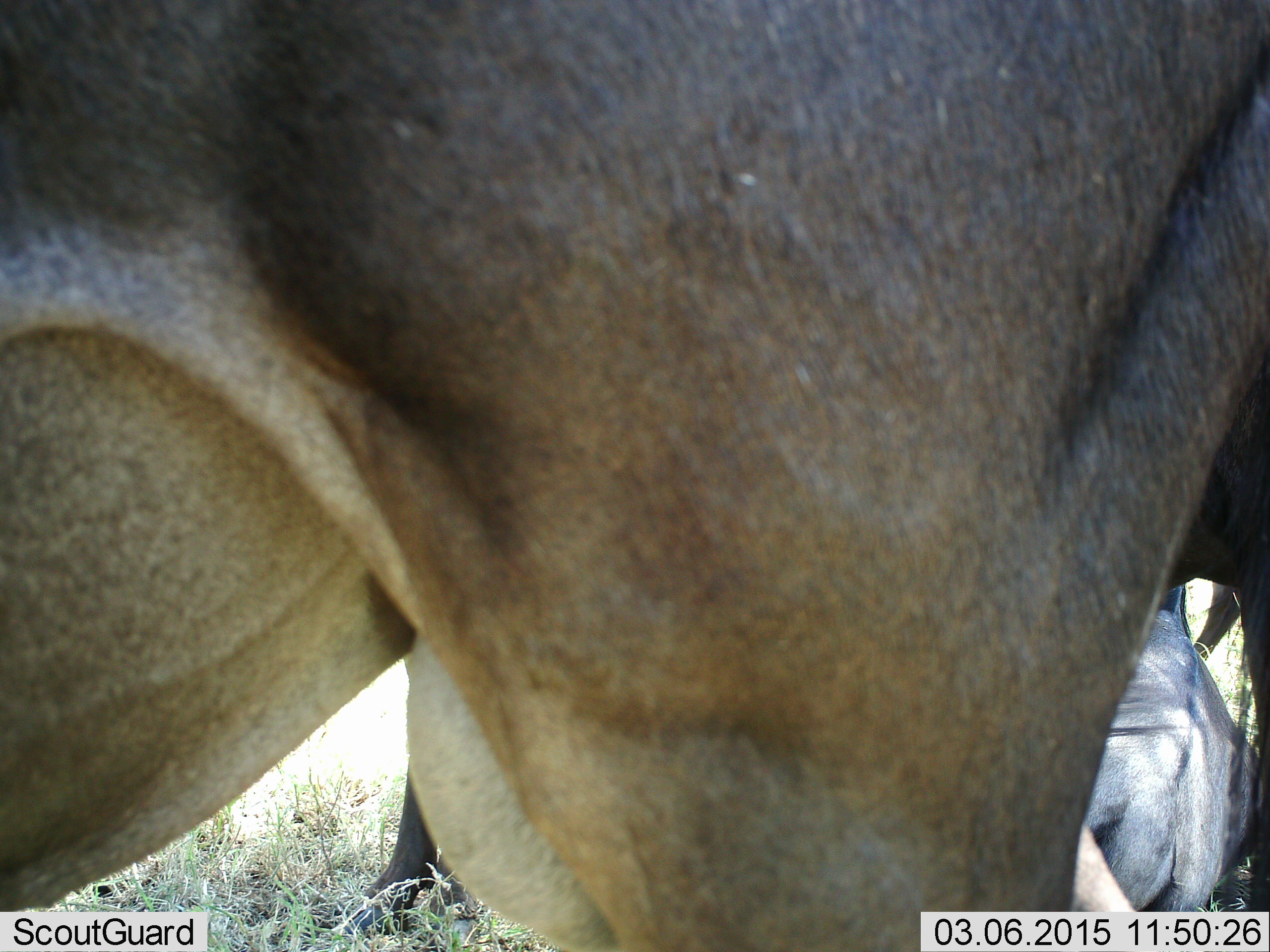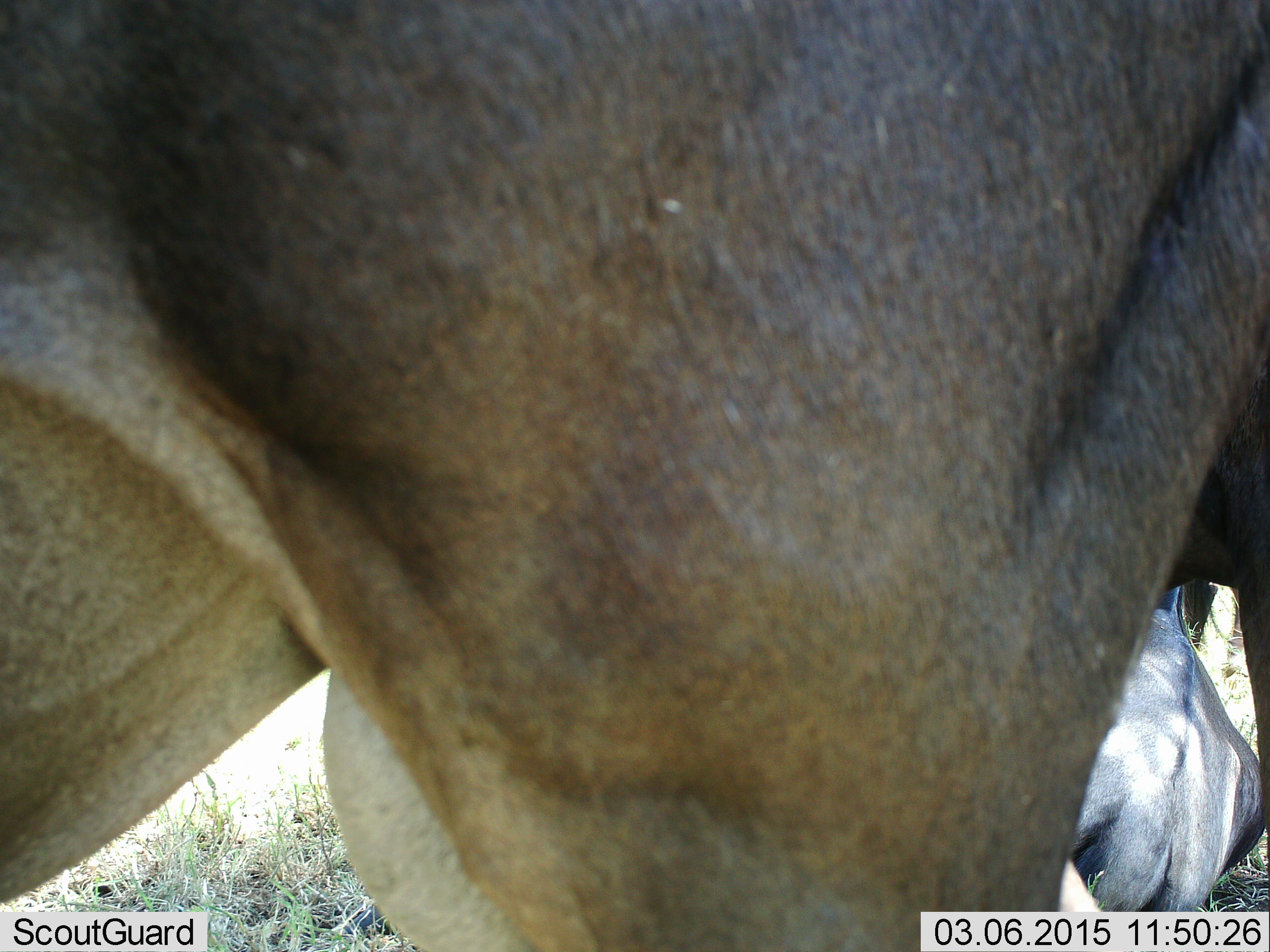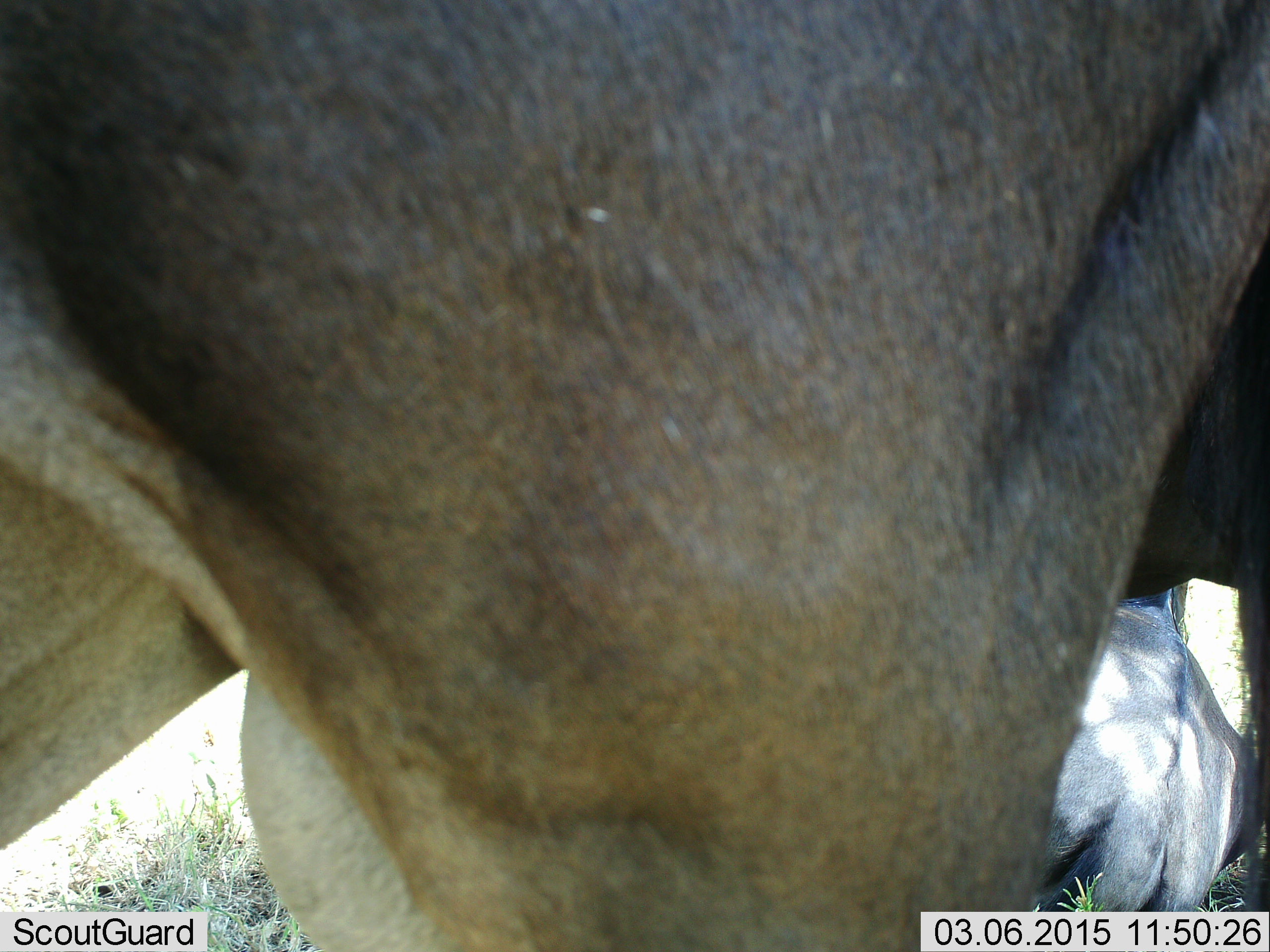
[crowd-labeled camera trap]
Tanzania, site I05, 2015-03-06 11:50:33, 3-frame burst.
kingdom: Animalia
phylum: Chordata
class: Mammalia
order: Artiodactyla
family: Bovidae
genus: Connochaetes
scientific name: Connochaetes taurinus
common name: blue wildebeest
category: wildebeest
Wildebeest (blue wildebeest) (Connochaetes taurinus), count 2. Behavior (volunteer vote fractions): standing 80%, resting 20%, moving 0%, interacting 0%. Young present (vote fraction): 10%. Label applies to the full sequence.